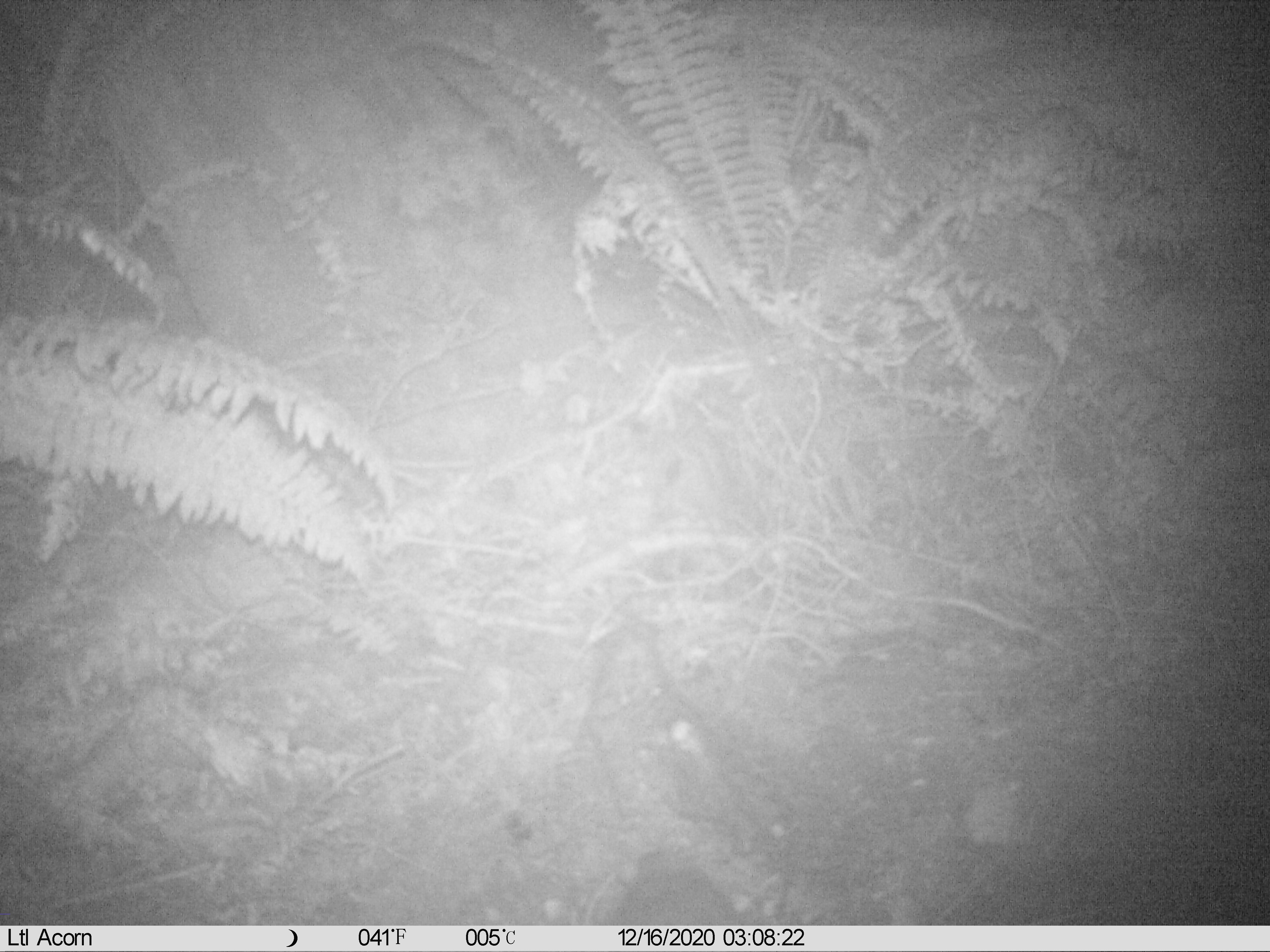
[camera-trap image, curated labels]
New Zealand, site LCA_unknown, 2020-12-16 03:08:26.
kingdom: Animalia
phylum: Chordata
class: Mammalia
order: Rodentia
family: Muridae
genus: Rattus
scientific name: Rattus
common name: rat